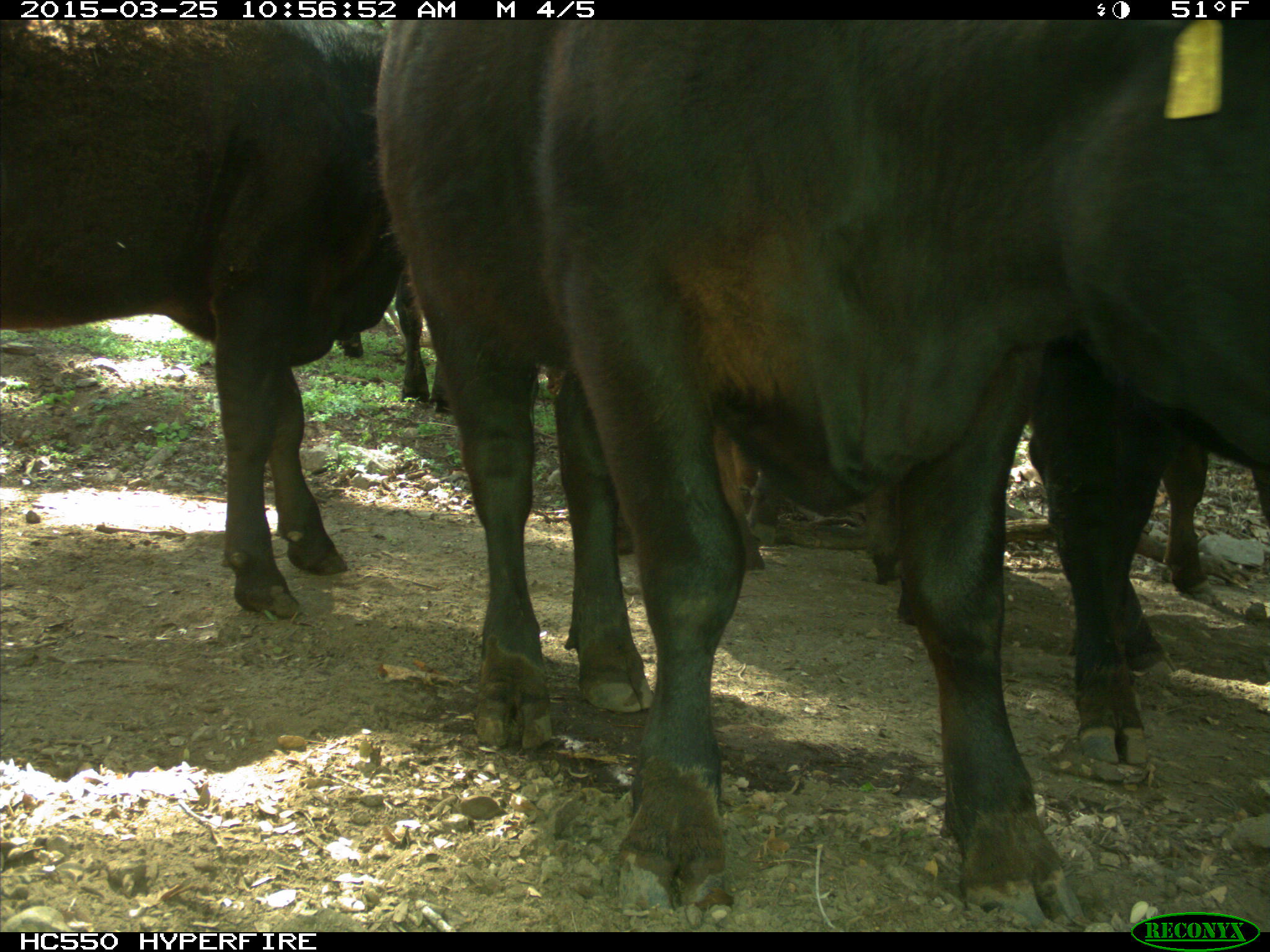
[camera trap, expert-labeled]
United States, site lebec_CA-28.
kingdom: Animalia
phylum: Chordata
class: Mammalia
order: Artiodactyla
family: Bovidae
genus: Bos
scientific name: Bos taurus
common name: domestic cow